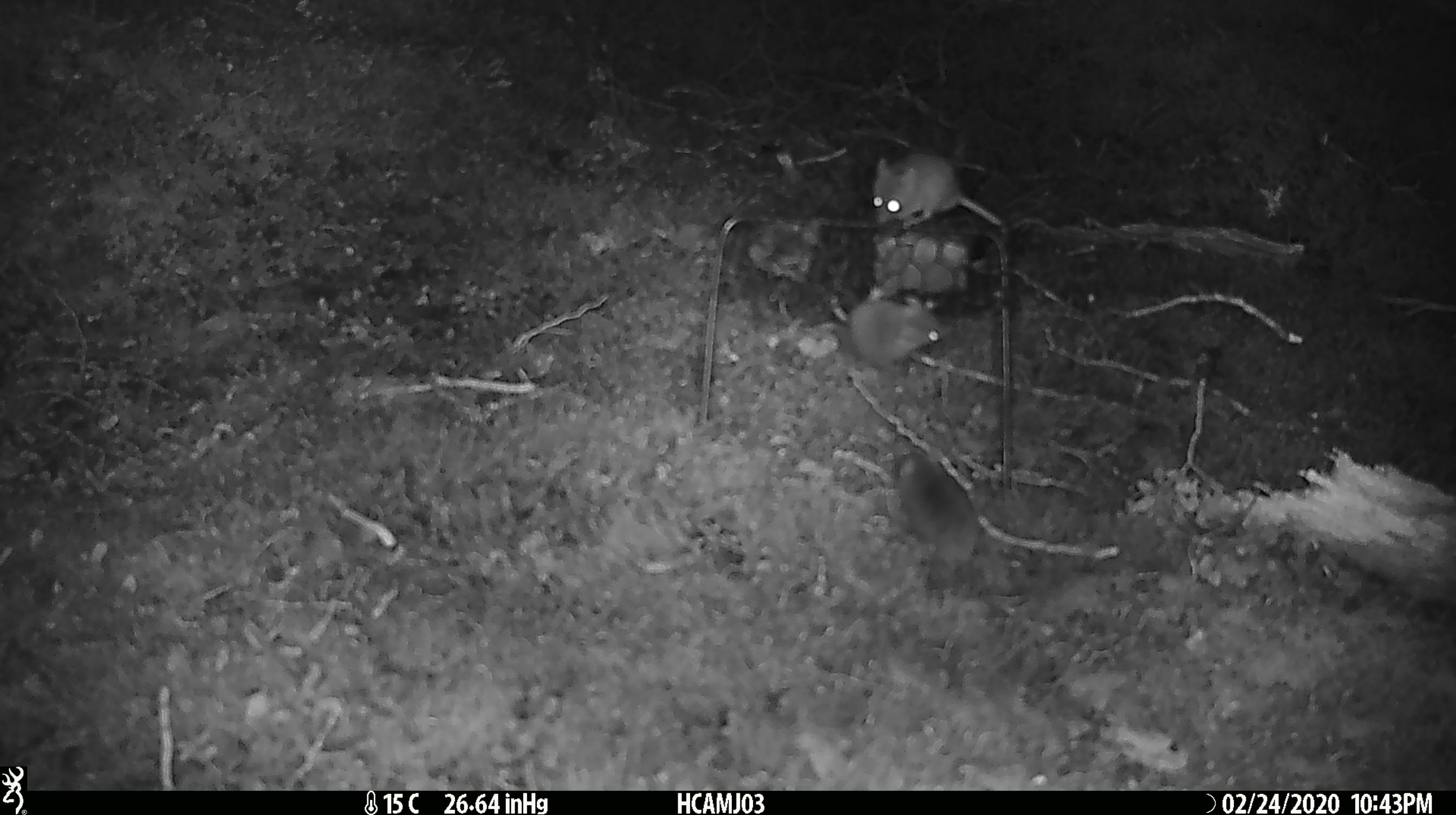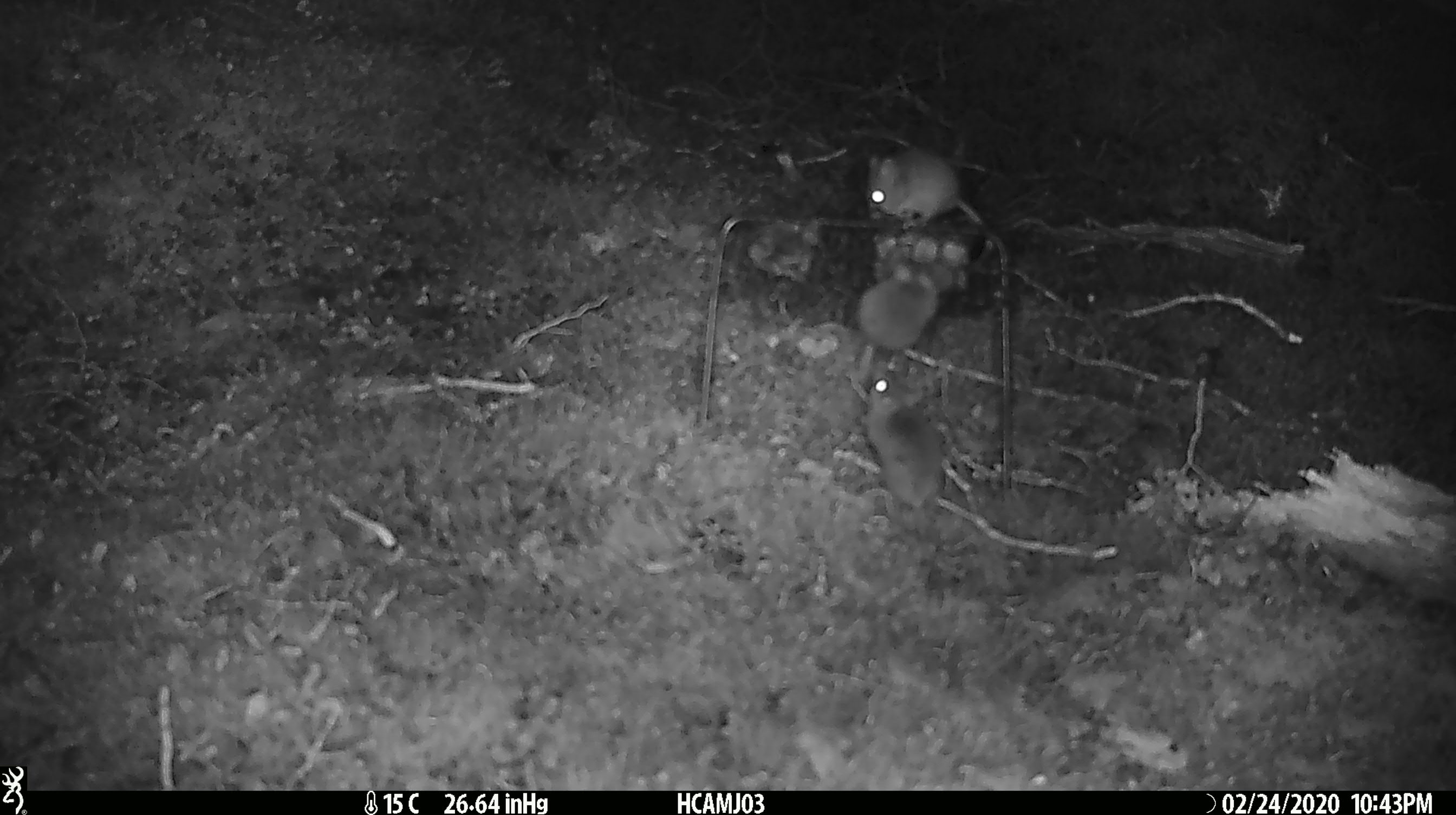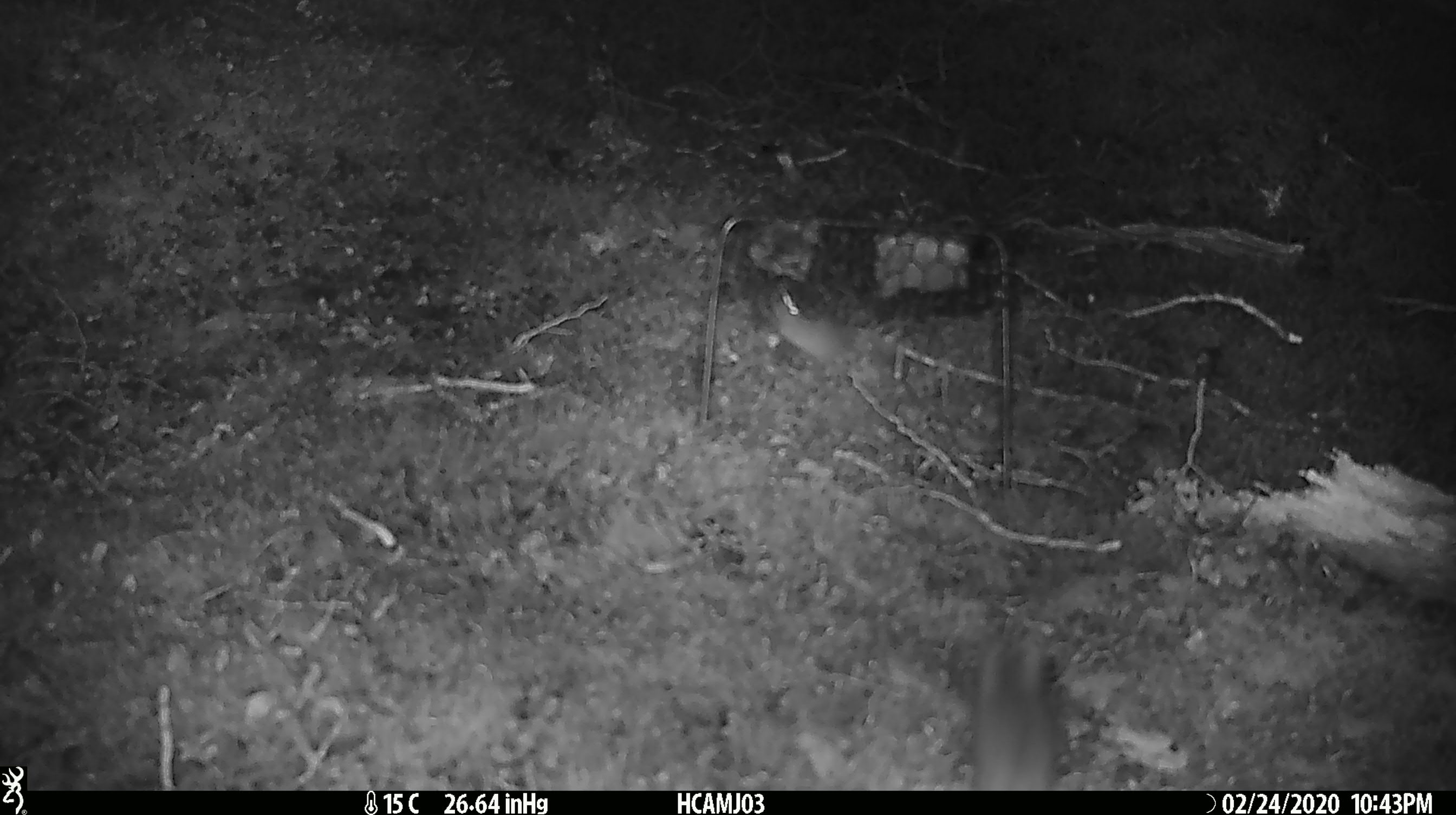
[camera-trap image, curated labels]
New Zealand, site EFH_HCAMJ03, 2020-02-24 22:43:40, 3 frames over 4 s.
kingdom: Animalia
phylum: Chordata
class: Mammalia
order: Rodentia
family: Muridae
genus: Mus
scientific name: Mus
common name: mouse